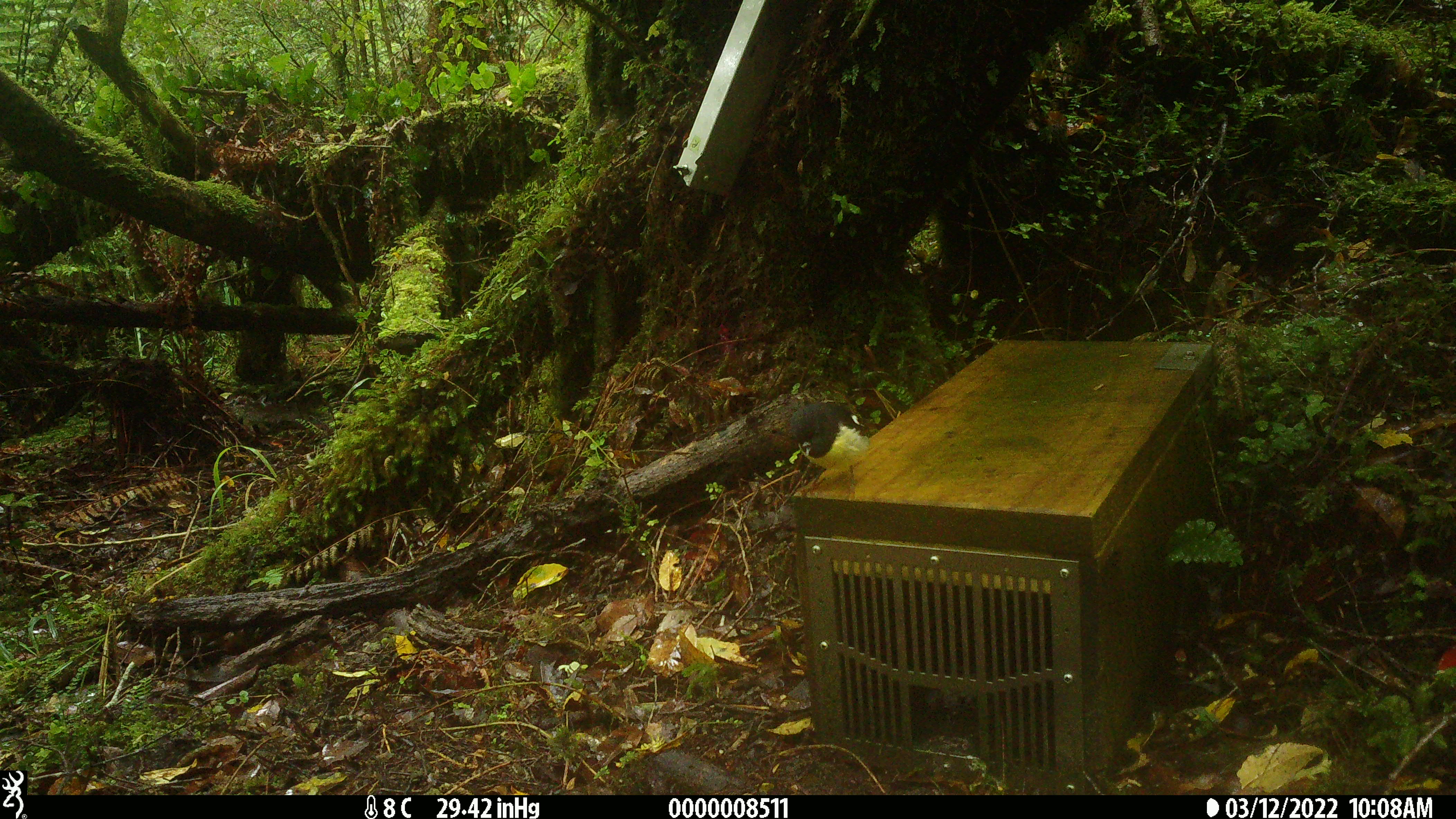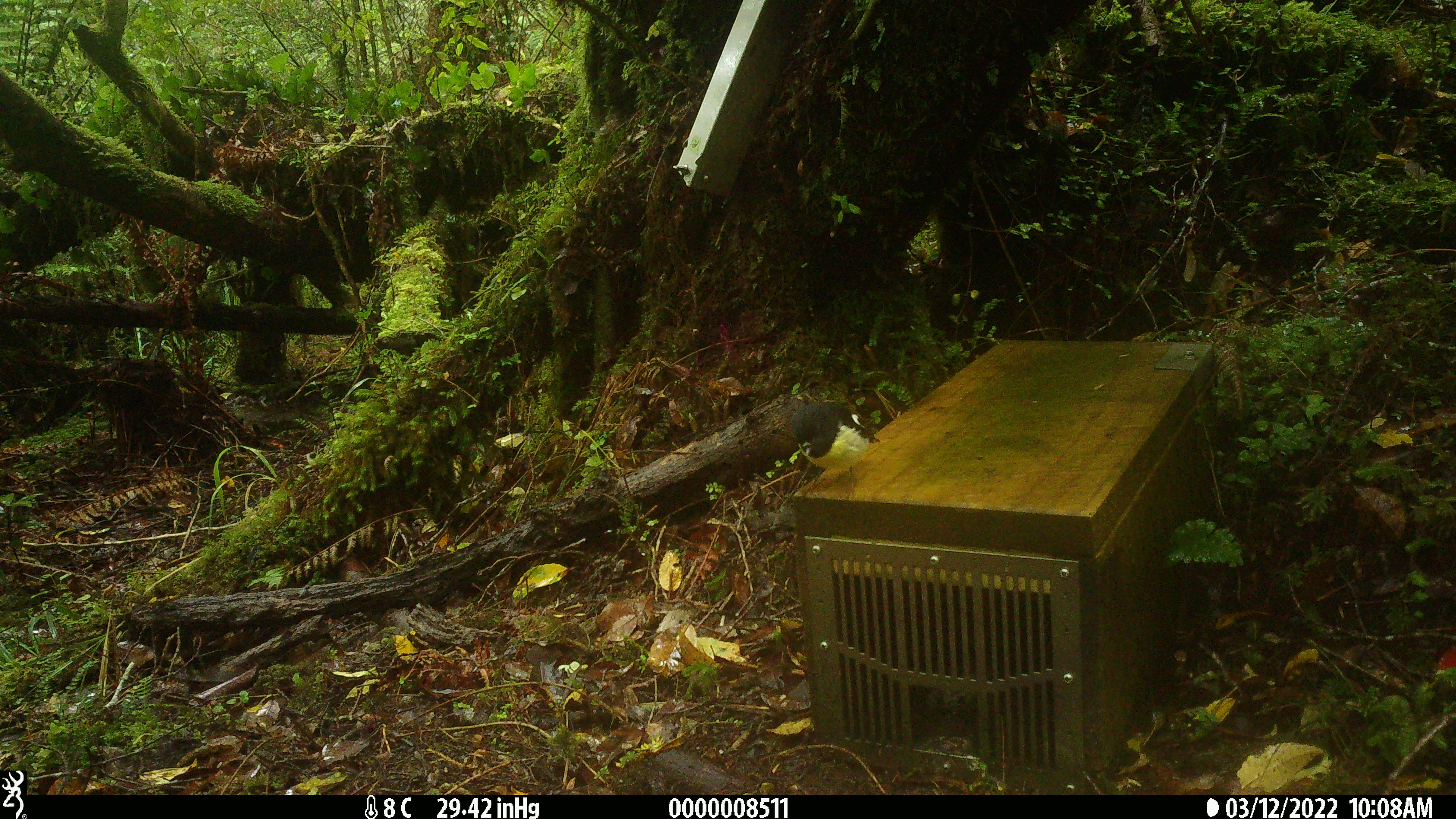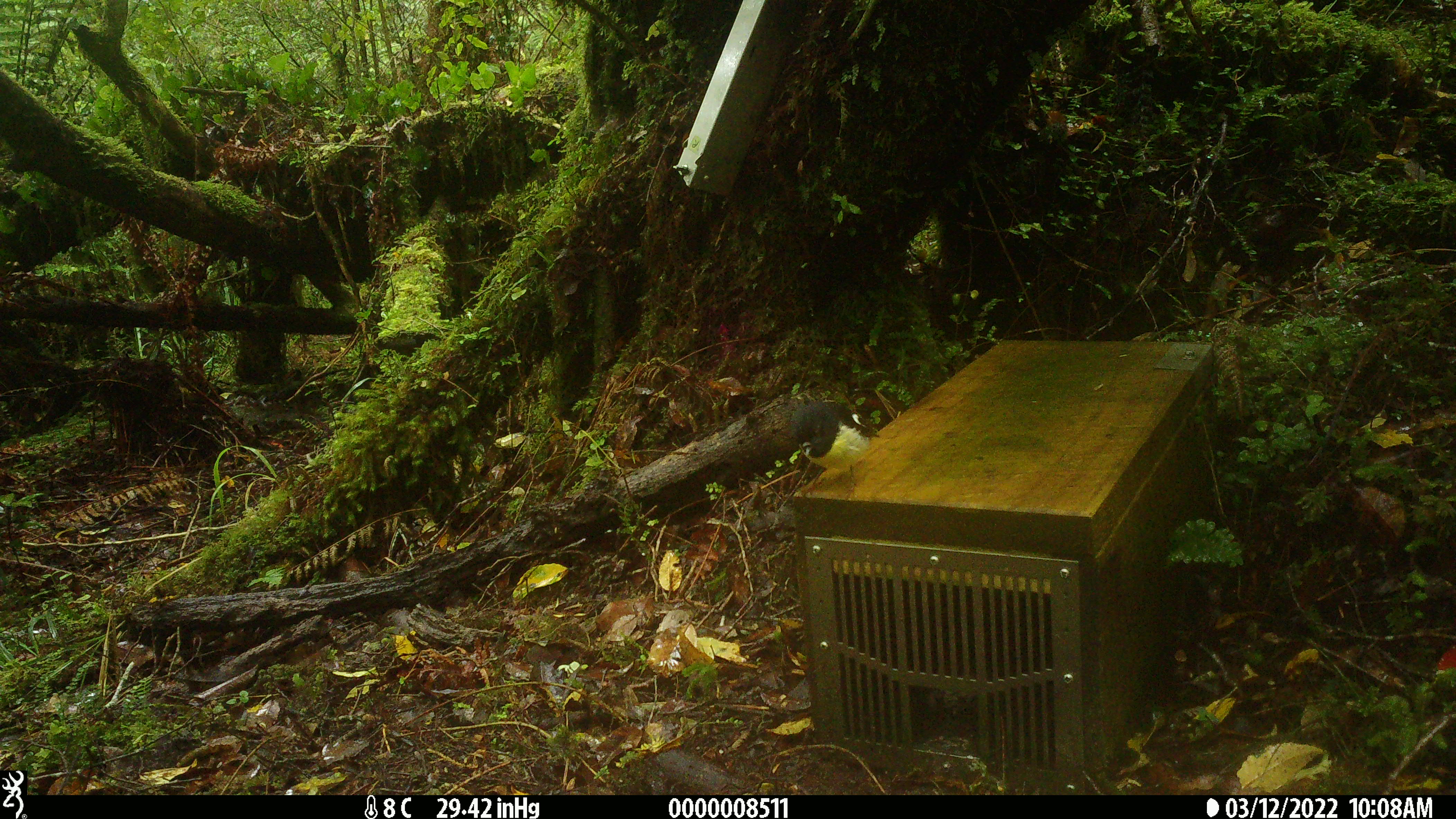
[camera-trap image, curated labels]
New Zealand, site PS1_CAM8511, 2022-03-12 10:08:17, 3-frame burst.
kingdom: Animalia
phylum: Chordata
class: Aves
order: Passeriformes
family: Petroicidae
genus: Petroica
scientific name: Petroica macrocephala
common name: tomtit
Tomtit (Petroica macrocephala).